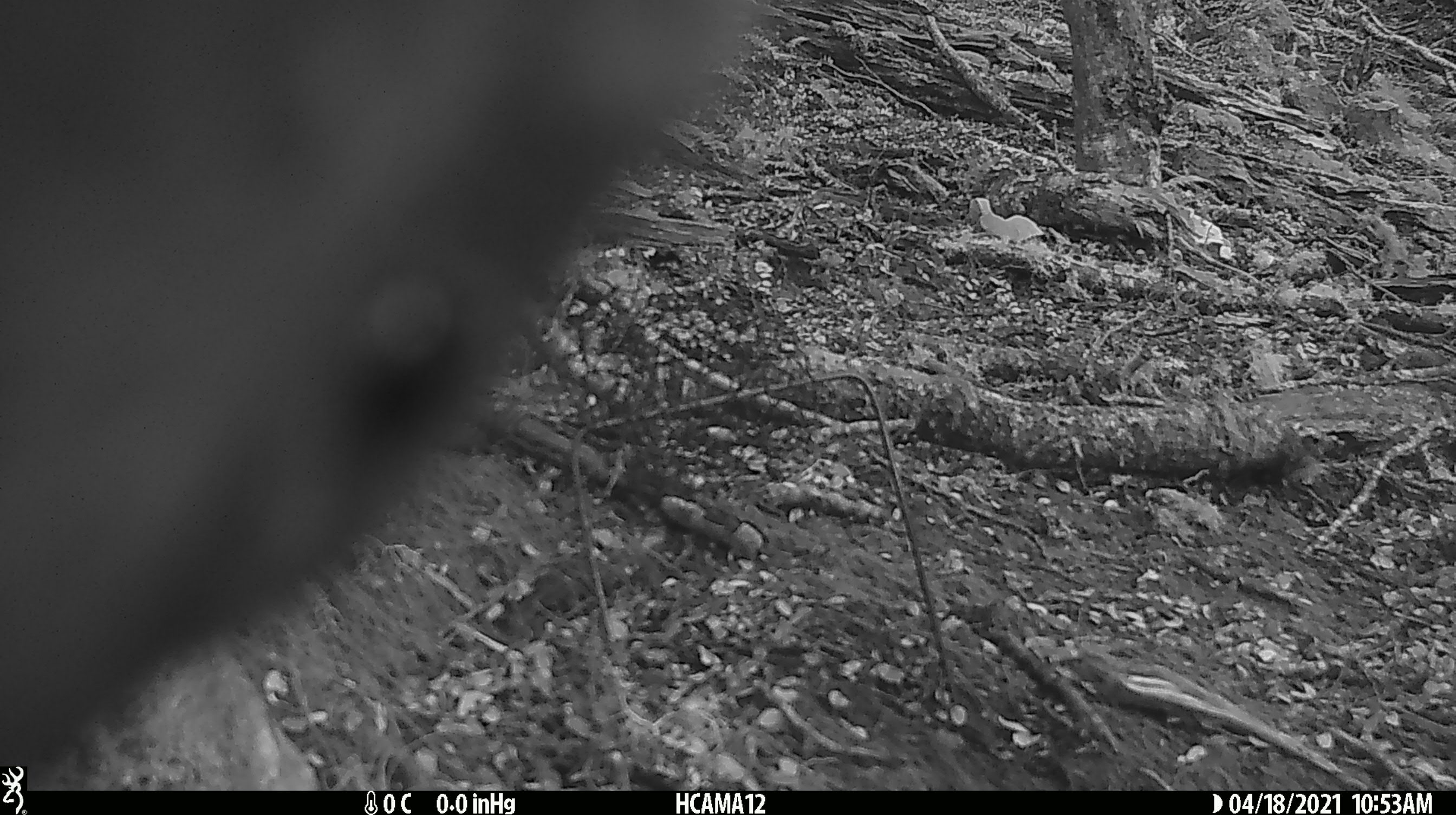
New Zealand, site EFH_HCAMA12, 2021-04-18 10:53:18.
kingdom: Animalia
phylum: Chordata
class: Aves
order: Psittaciformes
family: Strigopidae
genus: Nestor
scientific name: Nestor notabilis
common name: kea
Kea (Nestor notabilis).